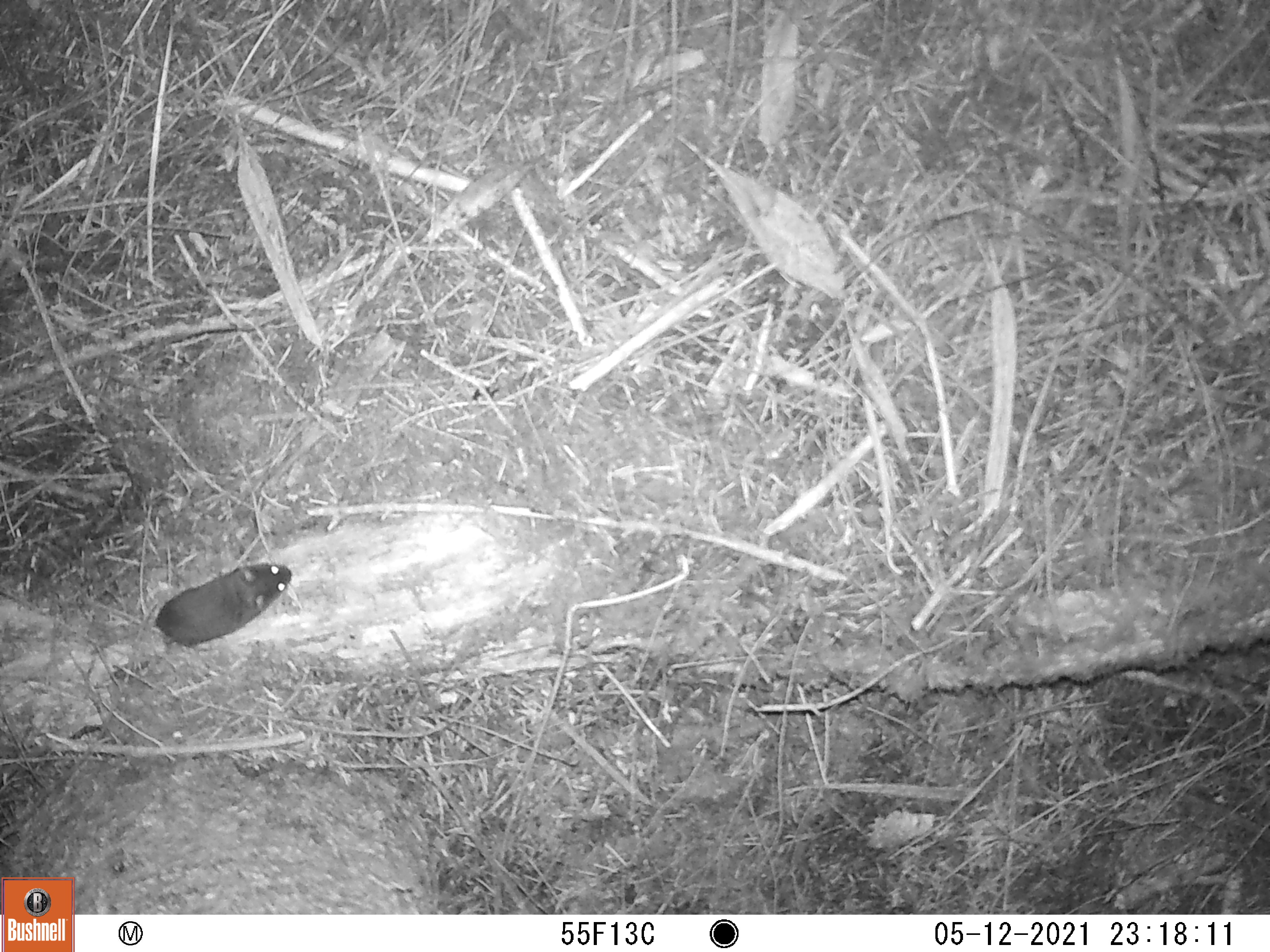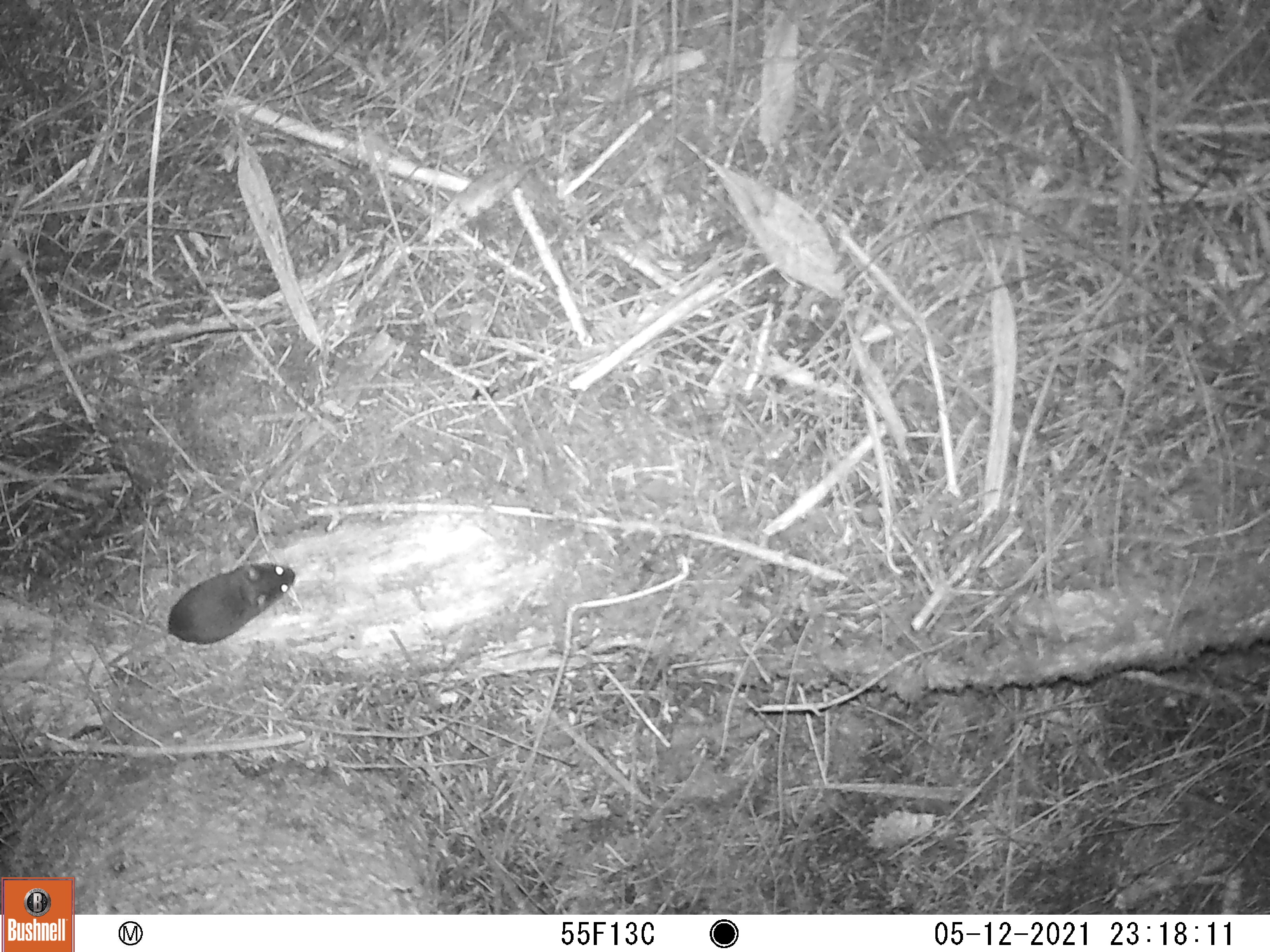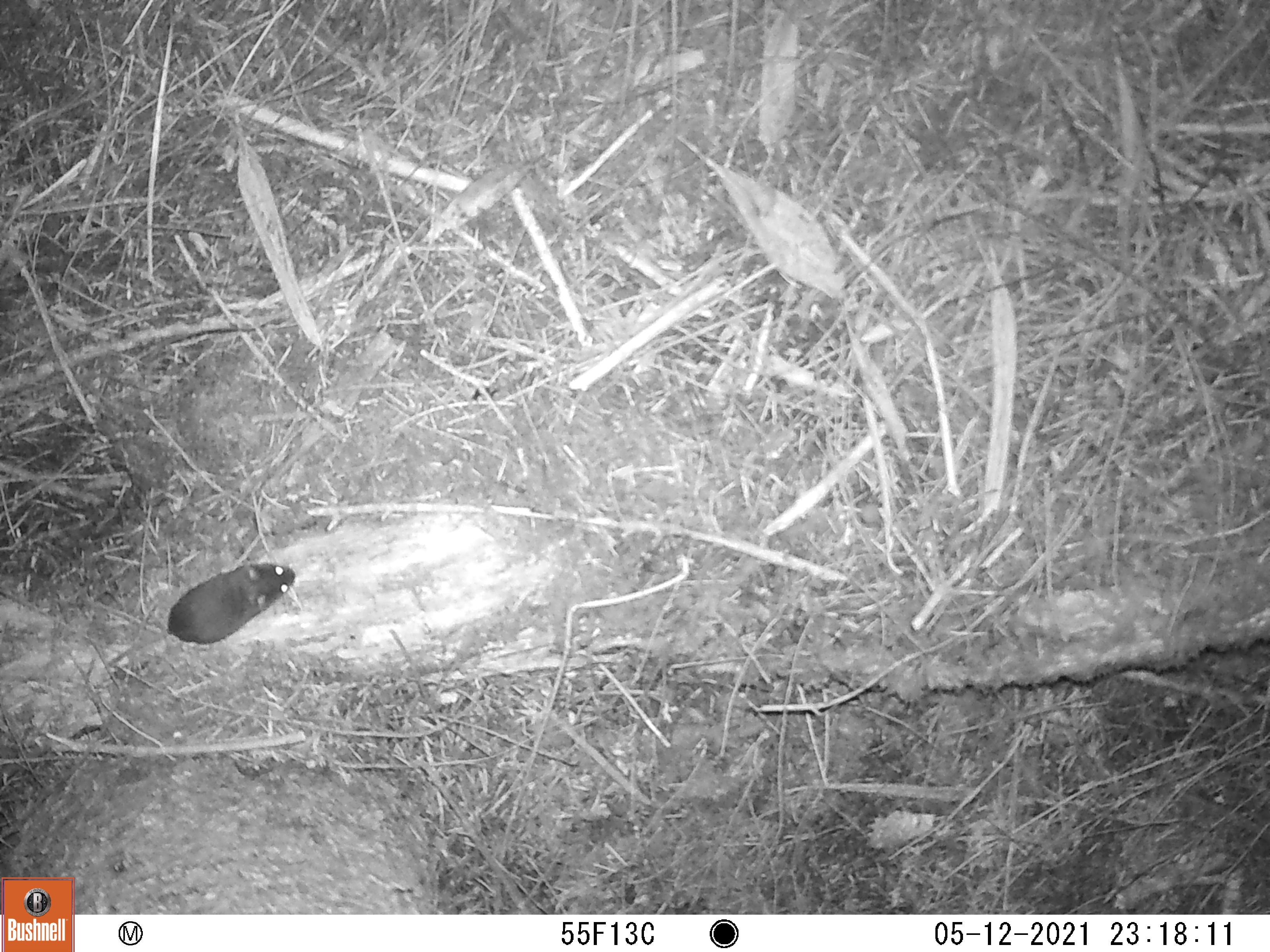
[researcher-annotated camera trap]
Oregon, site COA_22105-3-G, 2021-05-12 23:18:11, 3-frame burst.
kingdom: Animalia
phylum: Chordata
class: Mammalia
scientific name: Mammalia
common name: small mammal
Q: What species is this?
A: Small mammal (Mammalia).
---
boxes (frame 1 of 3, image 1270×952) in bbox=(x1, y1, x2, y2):
small mammal: bbox=(56, 552, 333, 710)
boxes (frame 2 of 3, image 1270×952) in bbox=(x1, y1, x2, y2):
small mammal: bbox=(41, 523, 327, 717)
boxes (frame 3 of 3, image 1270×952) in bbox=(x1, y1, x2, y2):
small mammal: bbox=(66, 533, 330, 715)